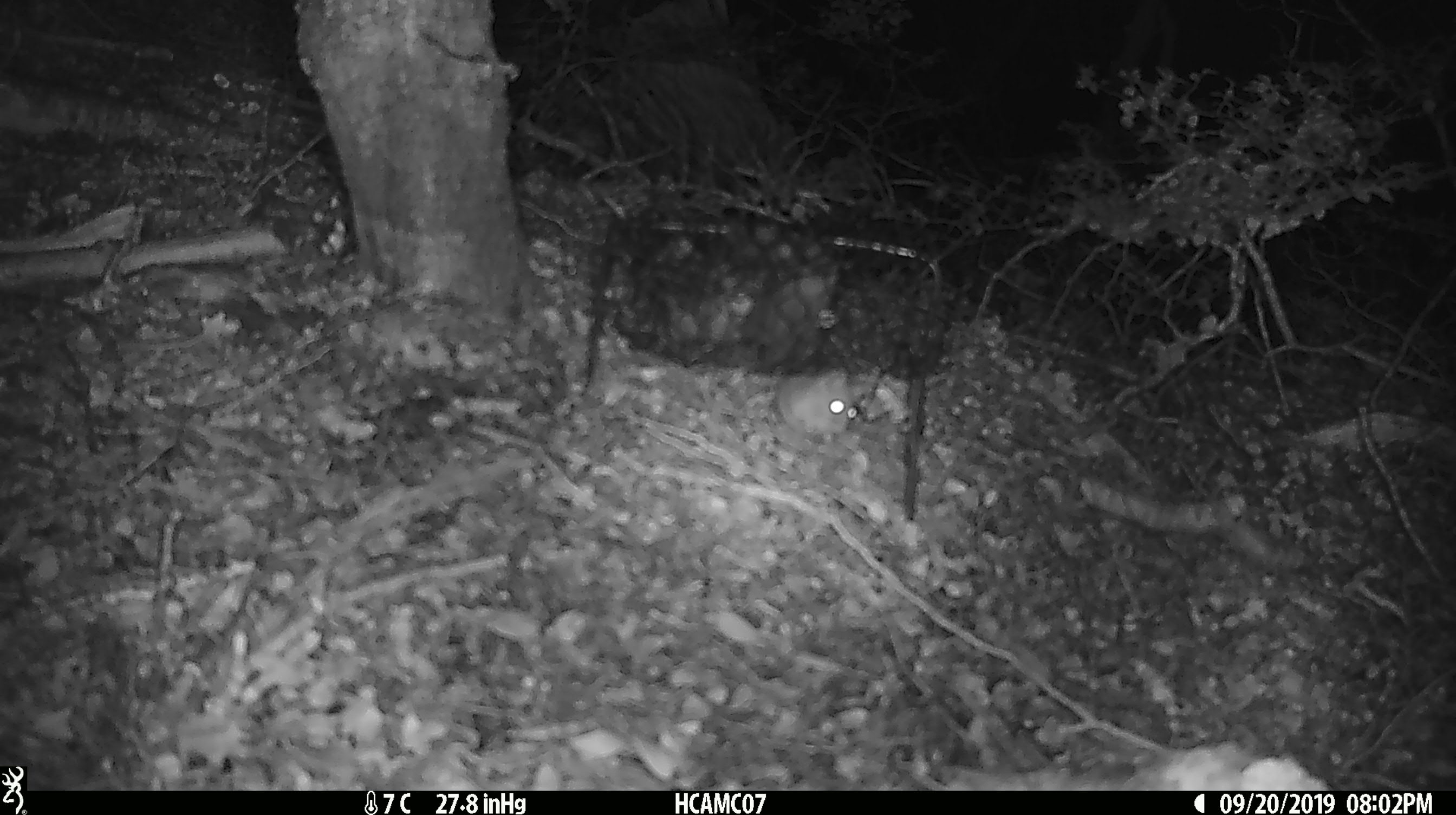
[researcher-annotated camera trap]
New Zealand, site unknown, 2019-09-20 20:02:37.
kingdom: Animalia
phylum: Chordata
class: Mammalia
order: Rodentia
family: Muridae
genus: Mus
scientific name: Mus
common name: mouse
Mouse (Mus).